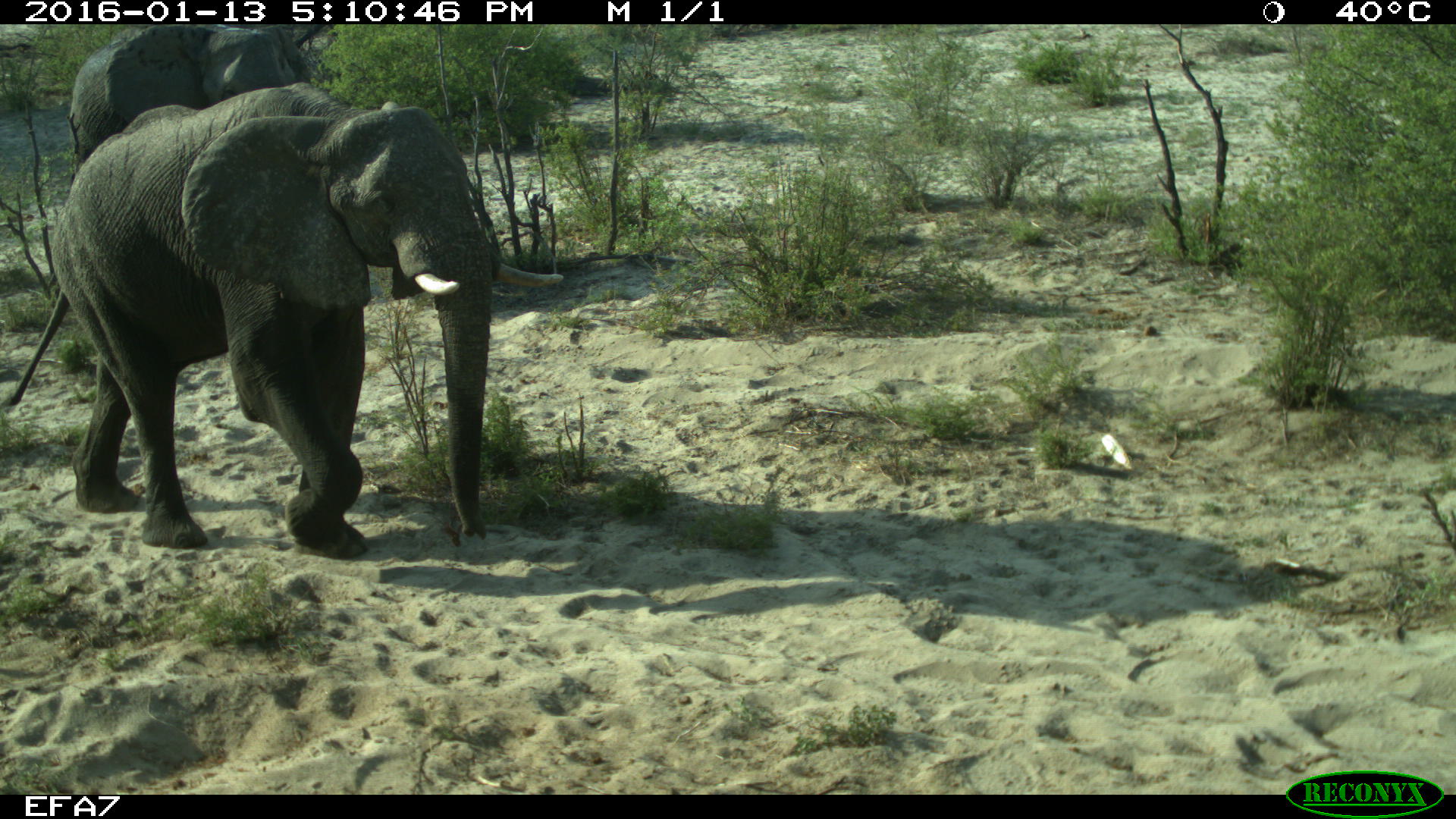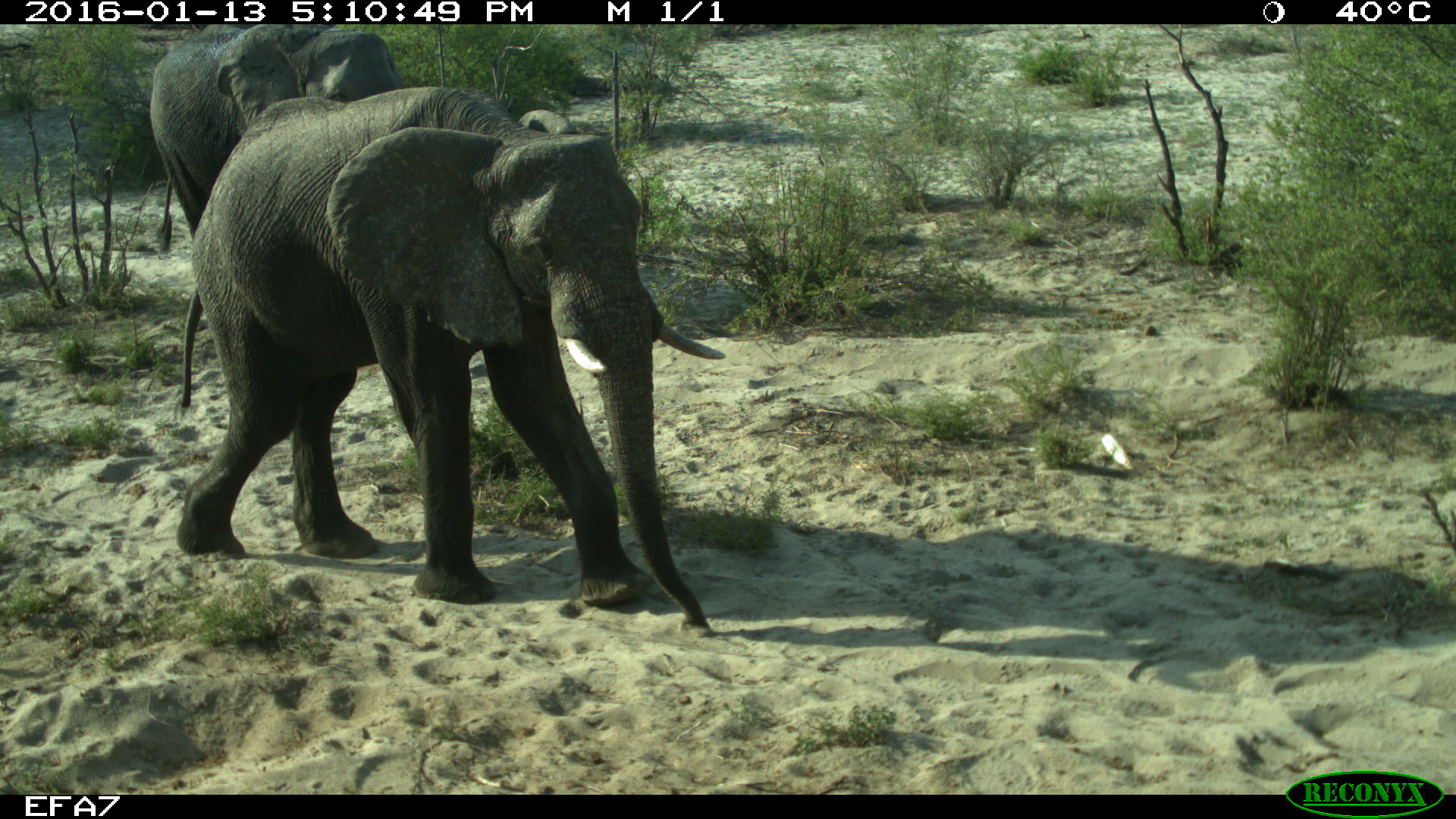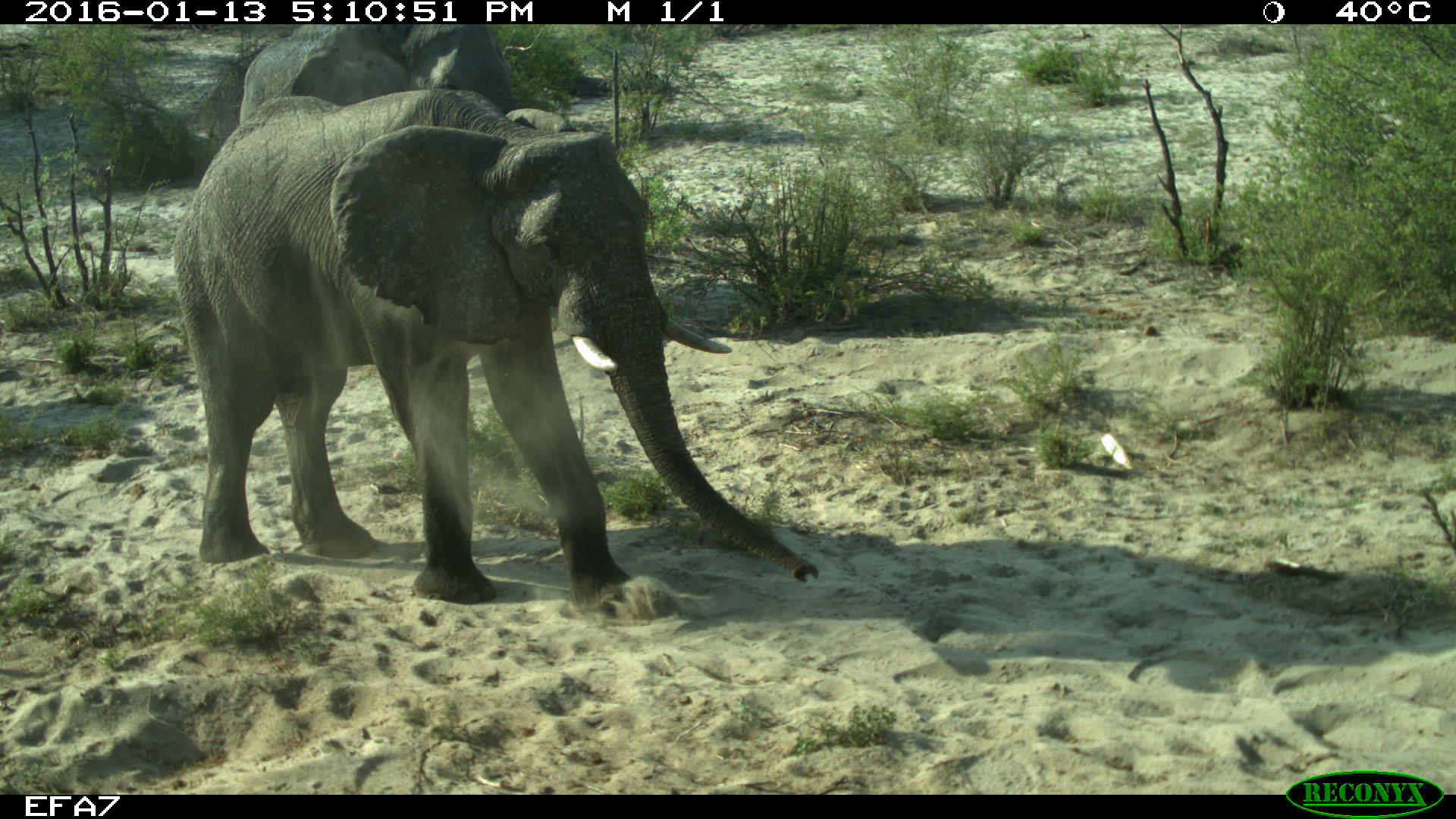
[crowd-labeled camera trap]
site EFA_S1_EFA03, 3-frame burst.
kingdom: Animalia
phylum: Chordata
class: Mammalia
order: Proboscidea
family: Elephantidae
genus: Loxodonta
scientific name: Loxodonta africana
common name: african bush elephant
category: elephant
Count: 2.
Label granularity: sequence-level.